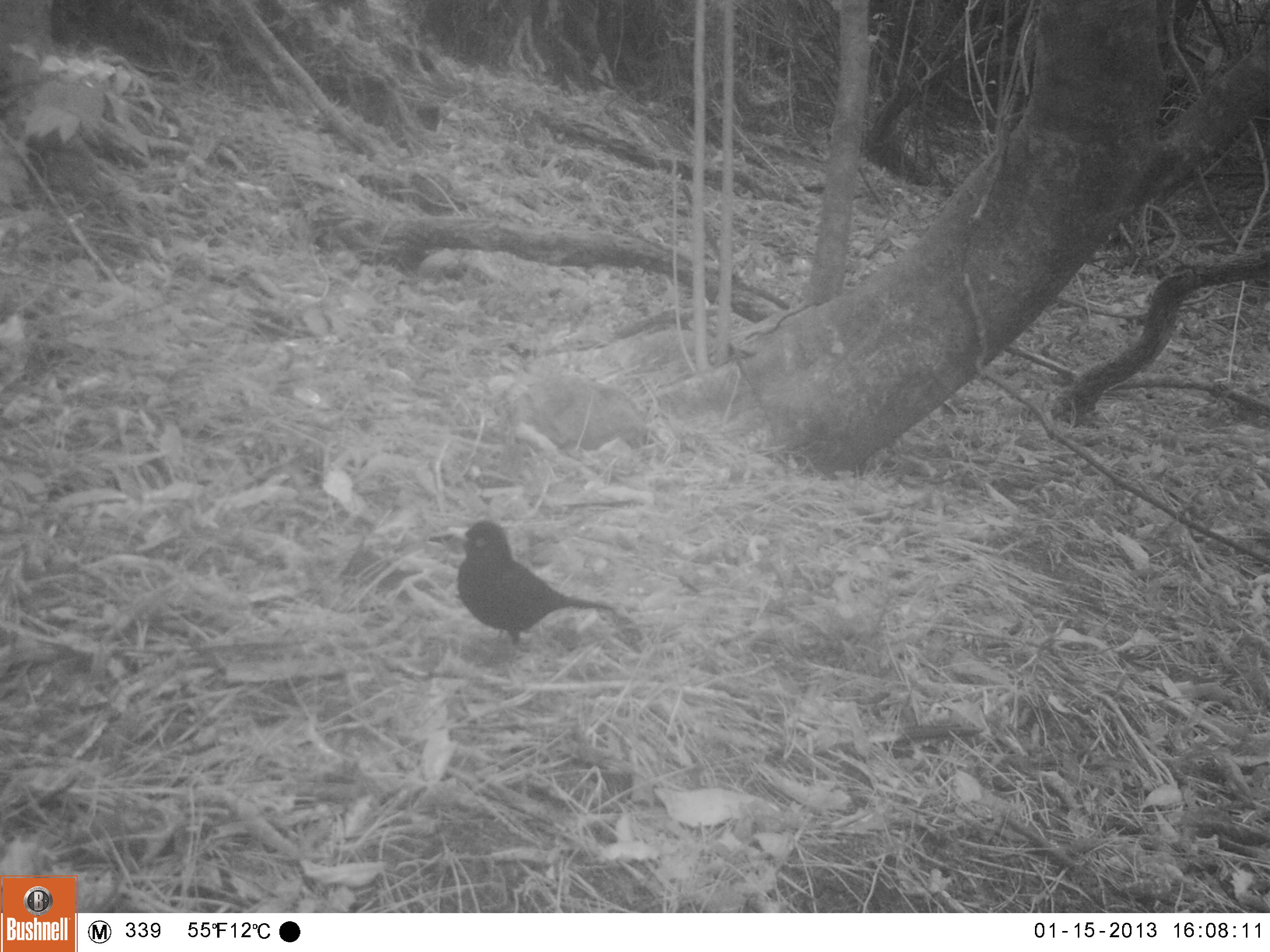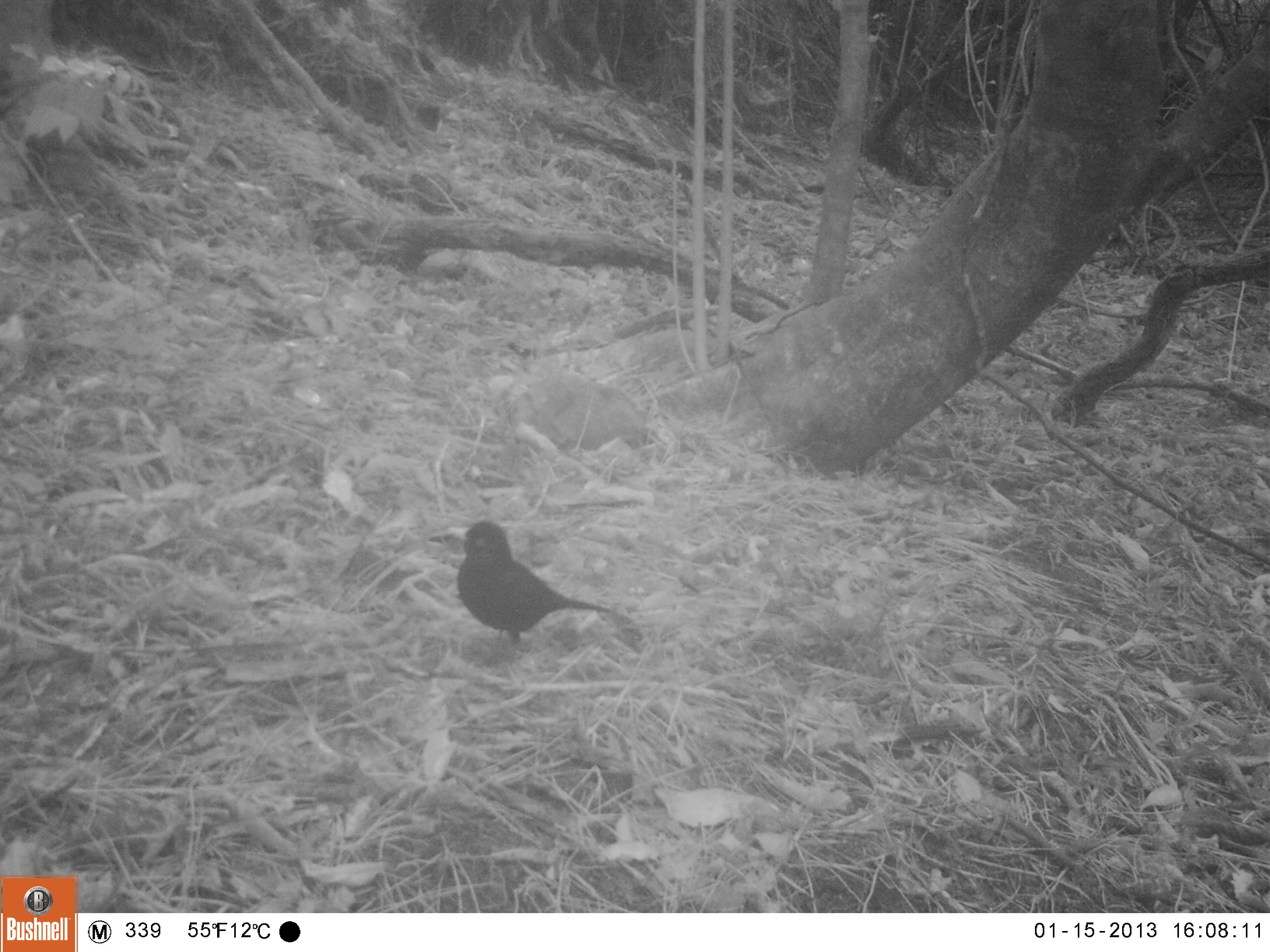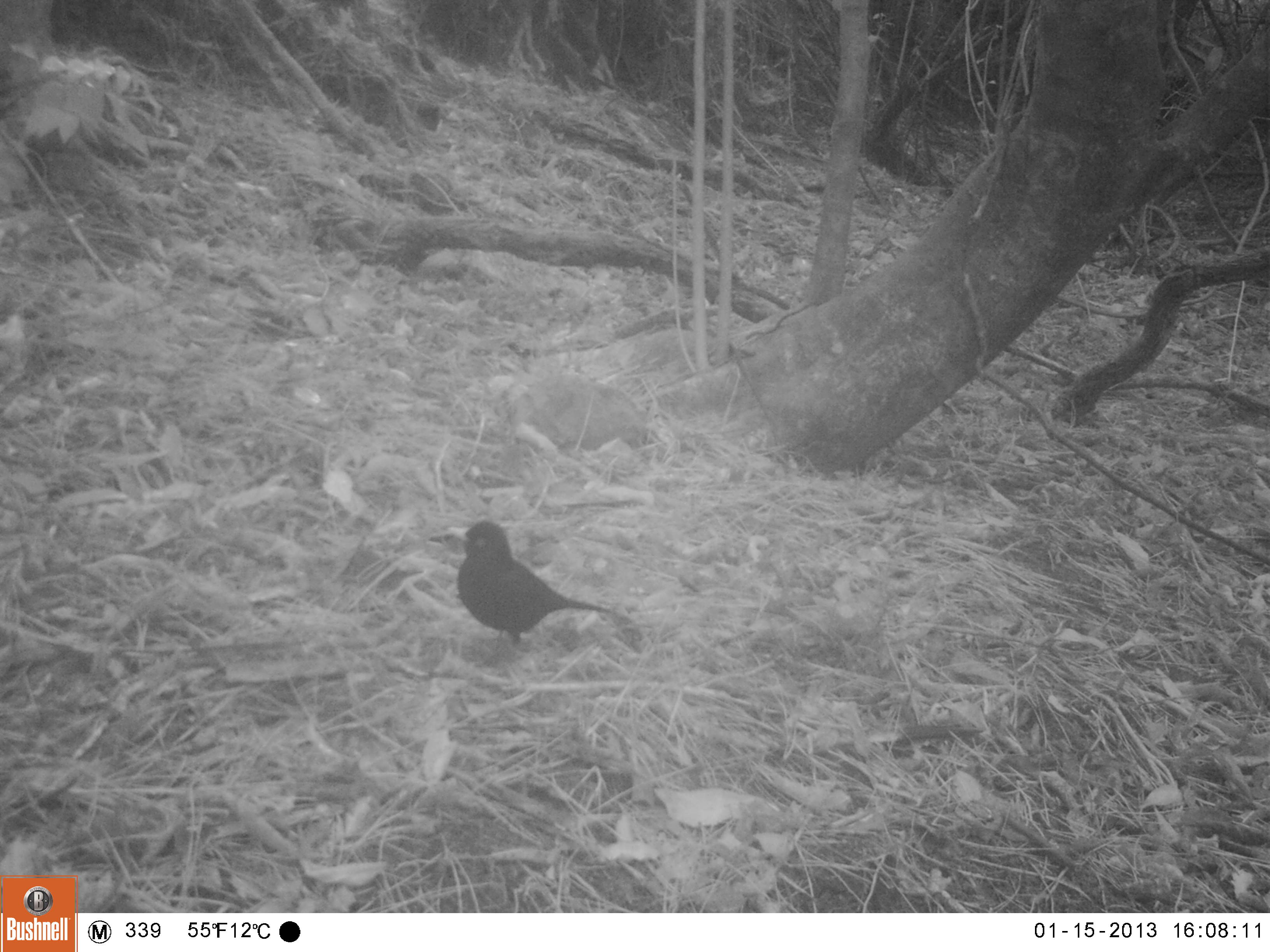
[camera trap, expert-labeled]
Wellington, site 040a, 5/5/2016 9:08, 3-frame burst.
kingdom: Animalia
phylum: Chordata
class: Aves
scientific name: Aves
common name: bird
Bird (Aves).